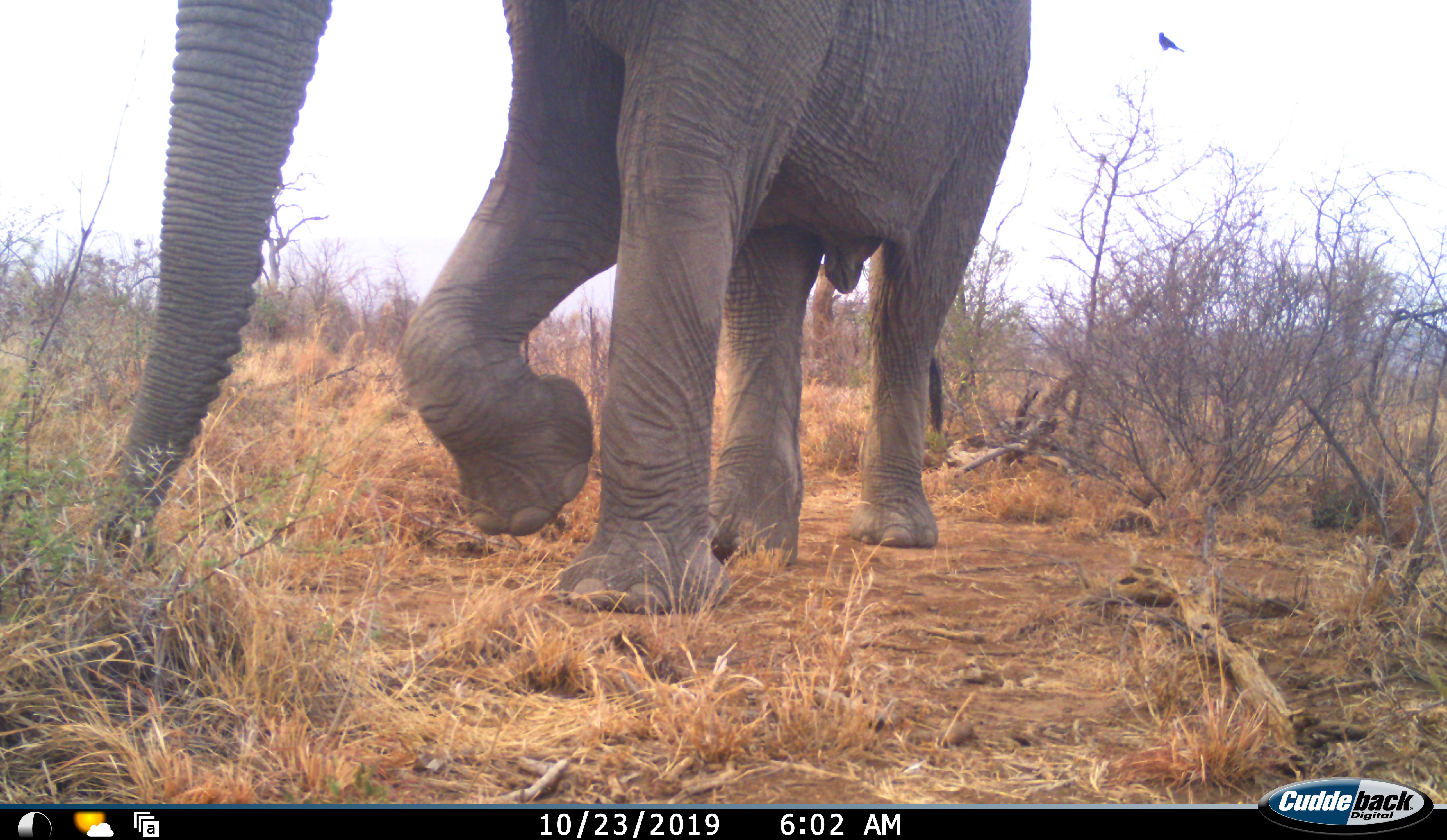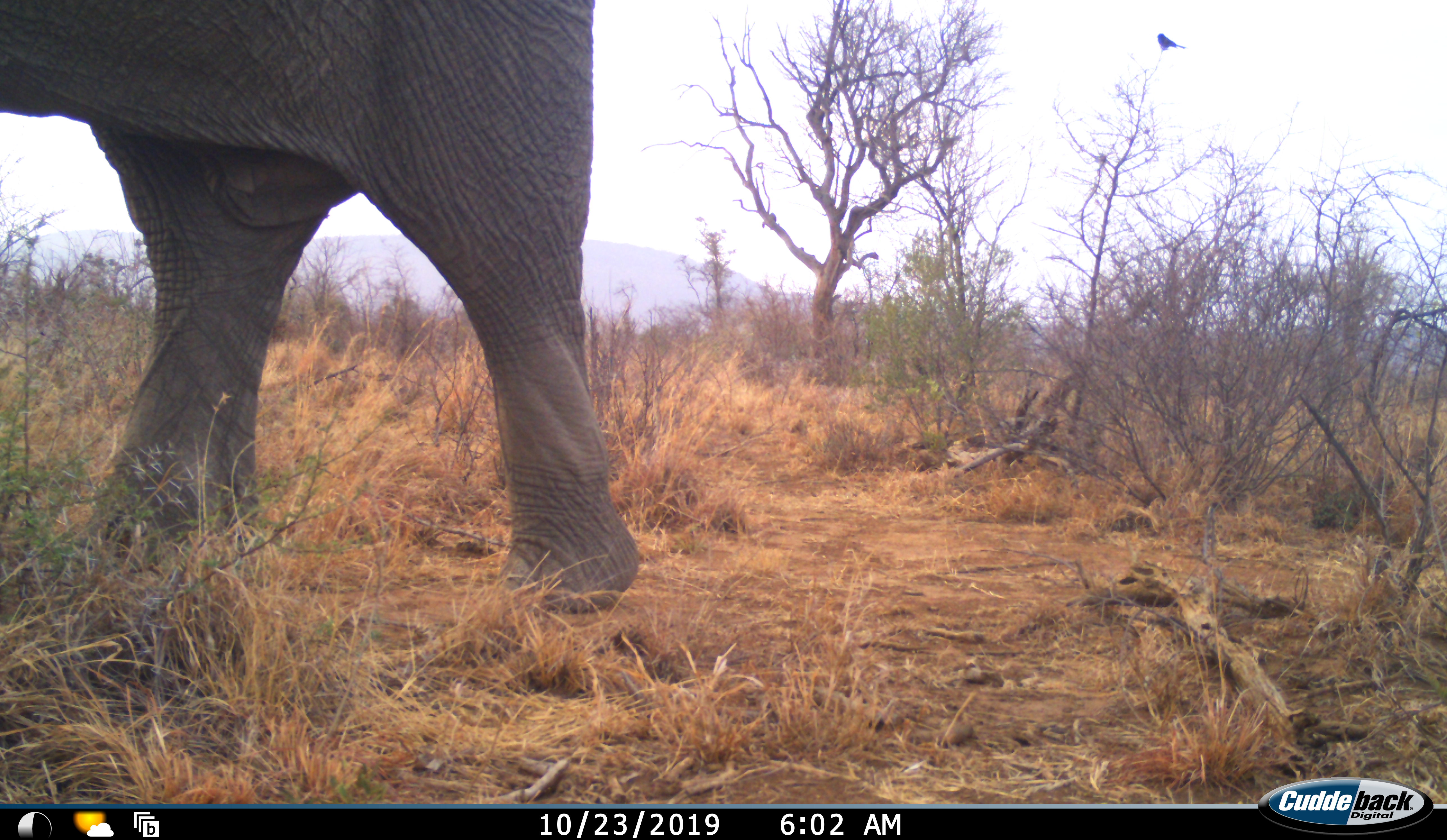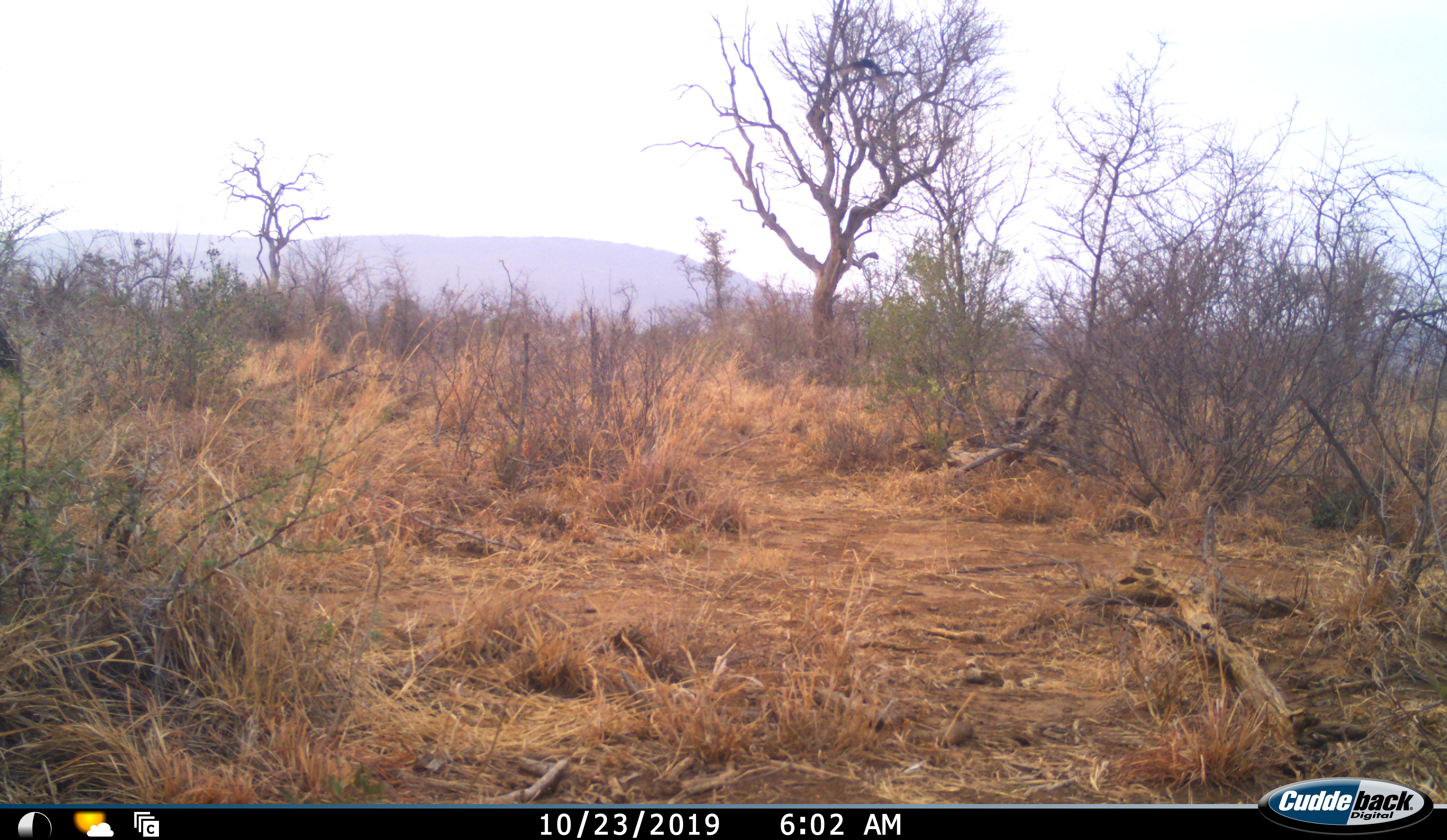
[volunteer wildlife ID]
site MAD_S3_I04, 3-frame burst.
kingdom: Animalia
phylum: Chordata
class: Mammalia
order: Proboscidea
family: Elephantidae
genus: Loxodonta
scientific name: Loxodonta africana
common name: african bush elephant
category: elephant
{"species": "elephant (african bush elephant) (Loxodonta africana)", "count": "1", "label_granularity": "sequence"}